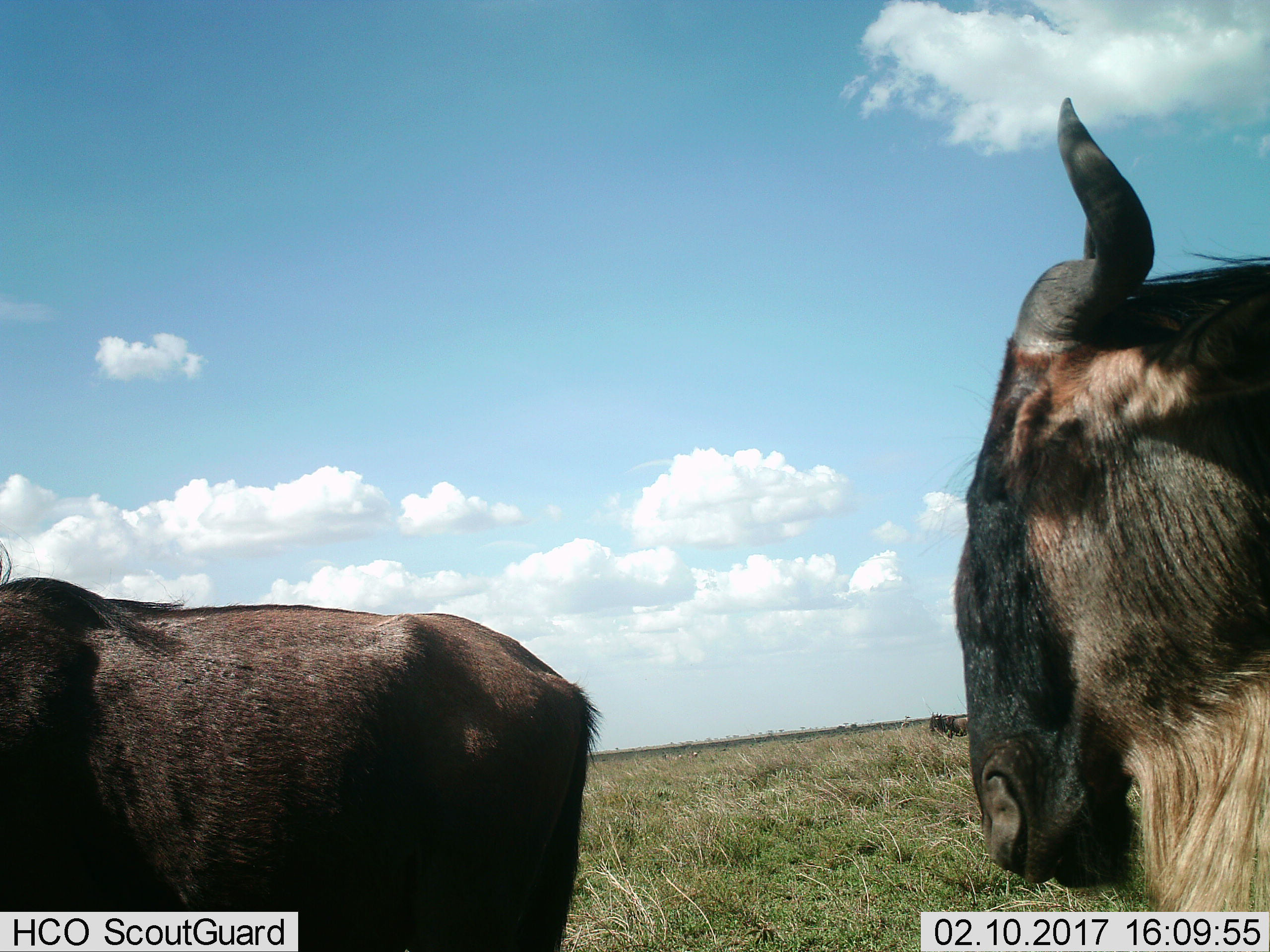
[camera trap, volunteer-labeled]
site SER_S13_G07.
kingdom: Animalia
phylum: Chordata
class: Mammalia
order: Artiodactyla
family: Bovidae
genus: Connochaetes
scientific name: Connochaetes taurinus taurinus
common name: blue wildebeest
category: wildebeestblue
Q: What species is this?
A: Wildebeestblue (blue wildebeest) (Connochaetes taurinus taurinus).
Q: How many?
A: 2.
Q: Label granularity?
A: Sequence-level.